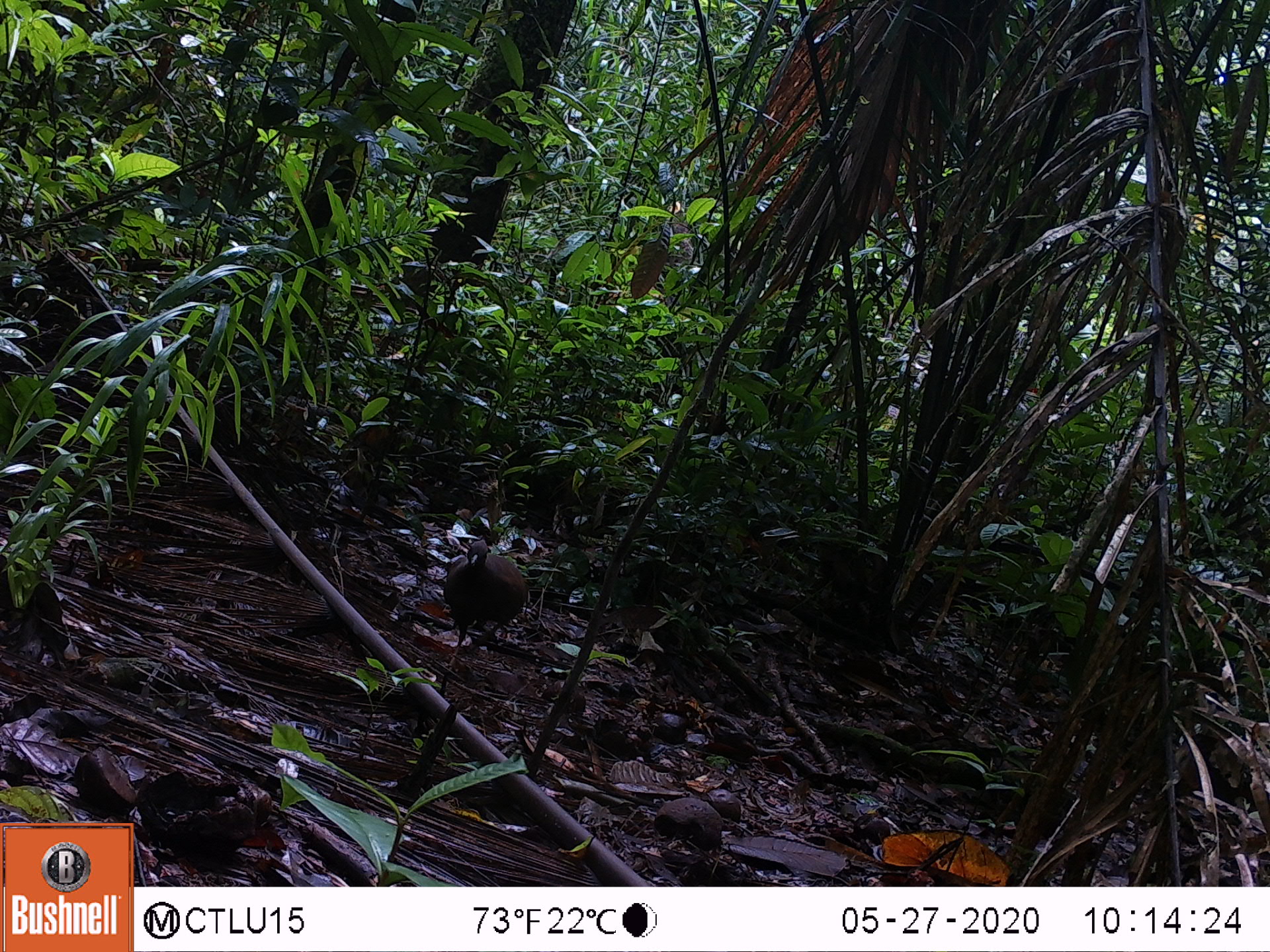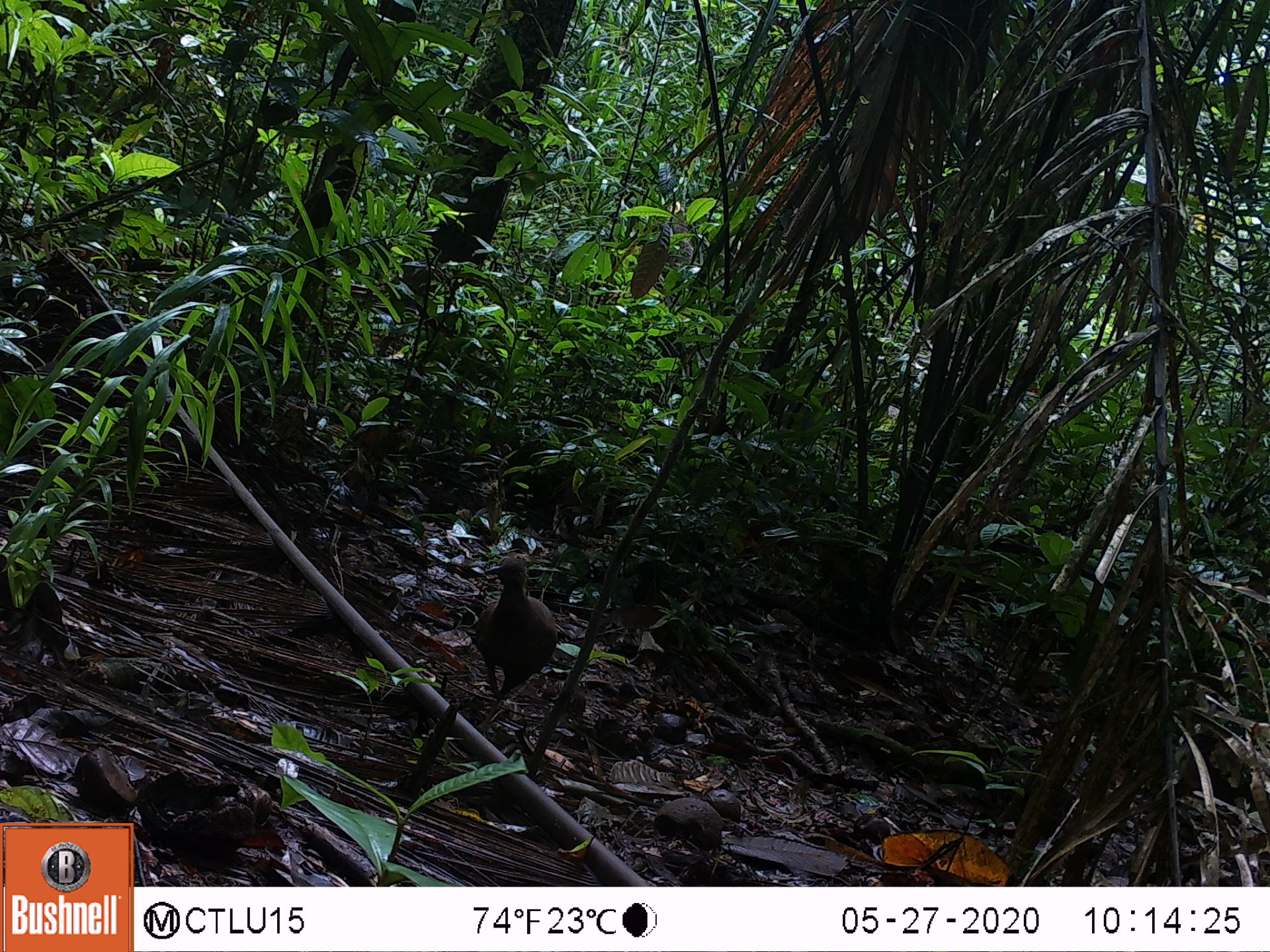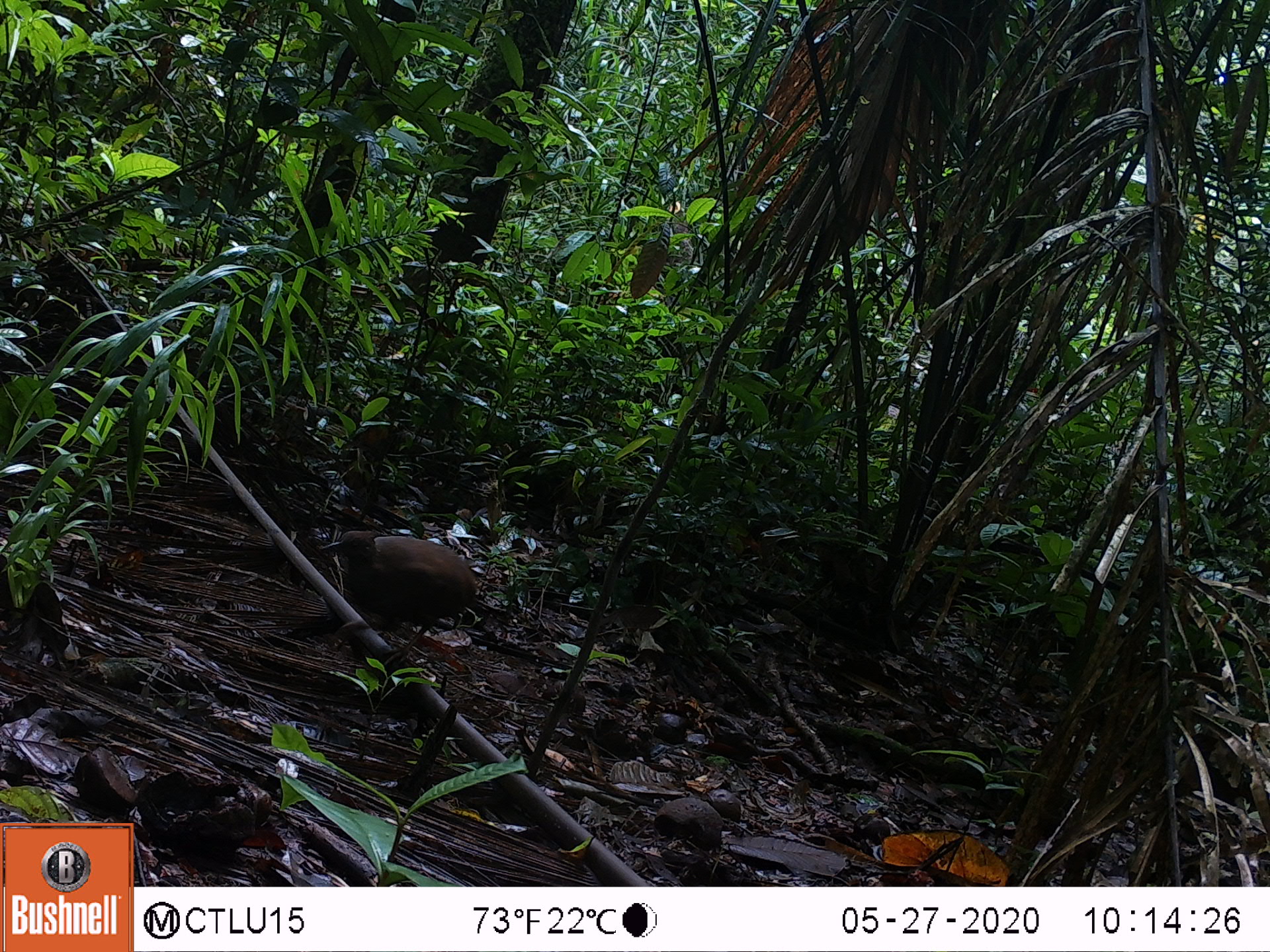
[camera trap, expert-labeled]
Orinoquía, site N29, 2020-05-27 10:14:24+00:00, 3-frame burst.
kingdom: Animalia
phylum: Chordata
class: Aves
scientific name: Aves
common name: bird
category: unknown bird